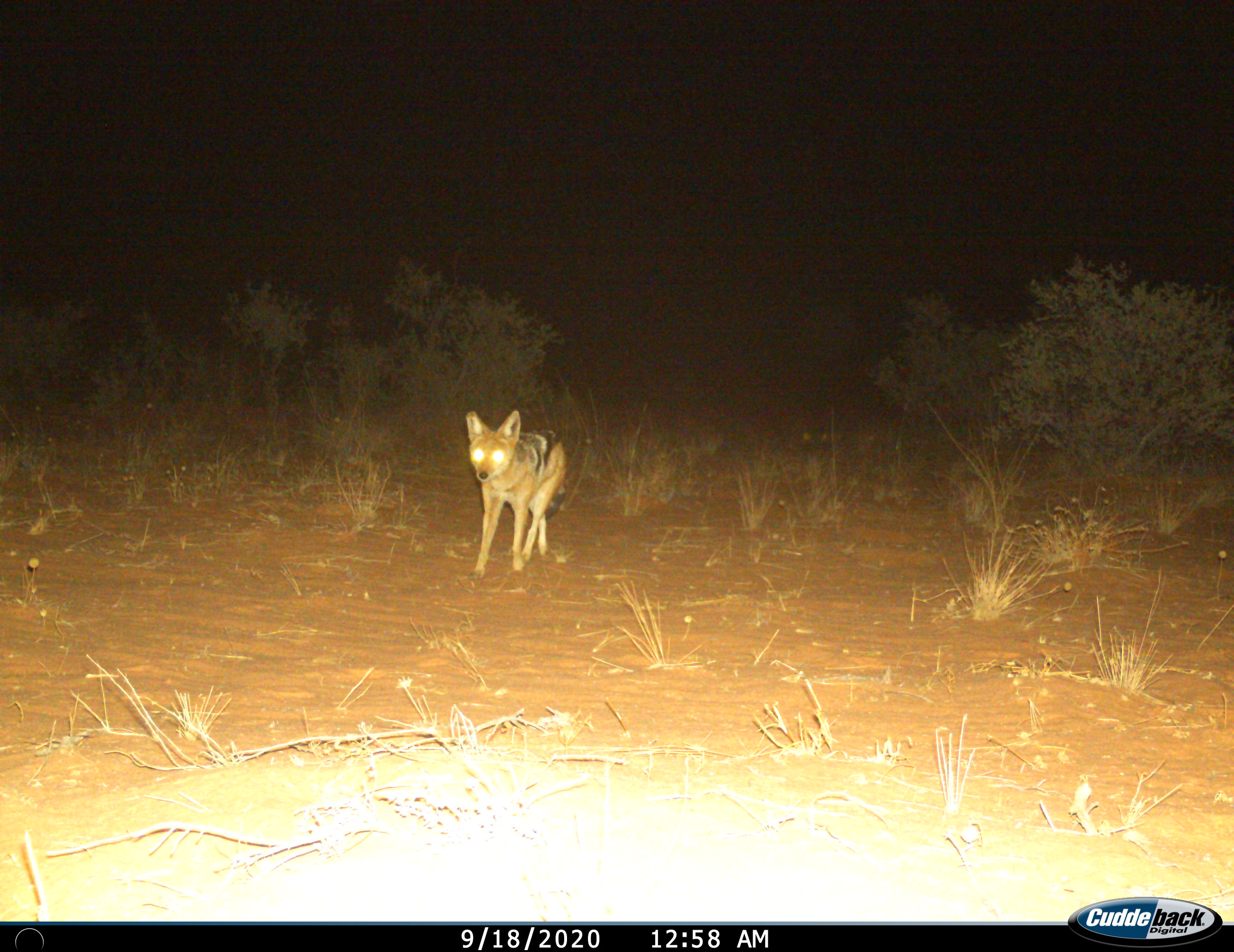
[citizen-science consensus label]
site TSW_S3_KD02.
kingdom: Animalia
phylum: Chordata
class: Mammalia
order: Carnivora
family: Canidae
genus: Lupulella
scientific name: Lupulella mesomelas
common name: black-backed jackal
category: jackalblackbacked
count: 1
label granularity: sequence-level